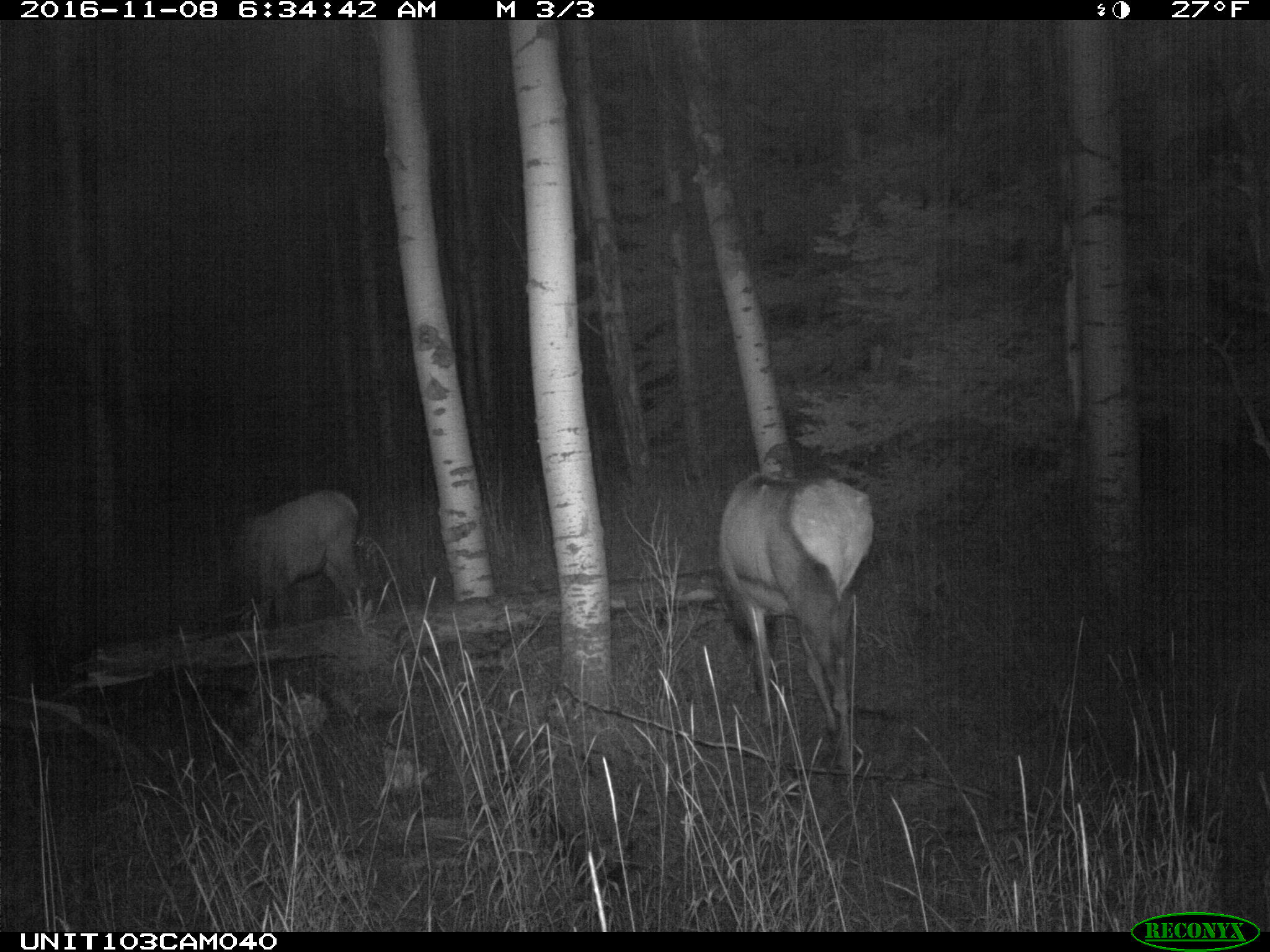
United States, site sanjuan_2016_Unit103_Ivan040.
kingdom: Animalia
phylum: Chordata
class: Mammalia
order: Artiodactyla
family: Cervidae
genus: Cervus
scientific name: Cervus elaphus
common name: red deer